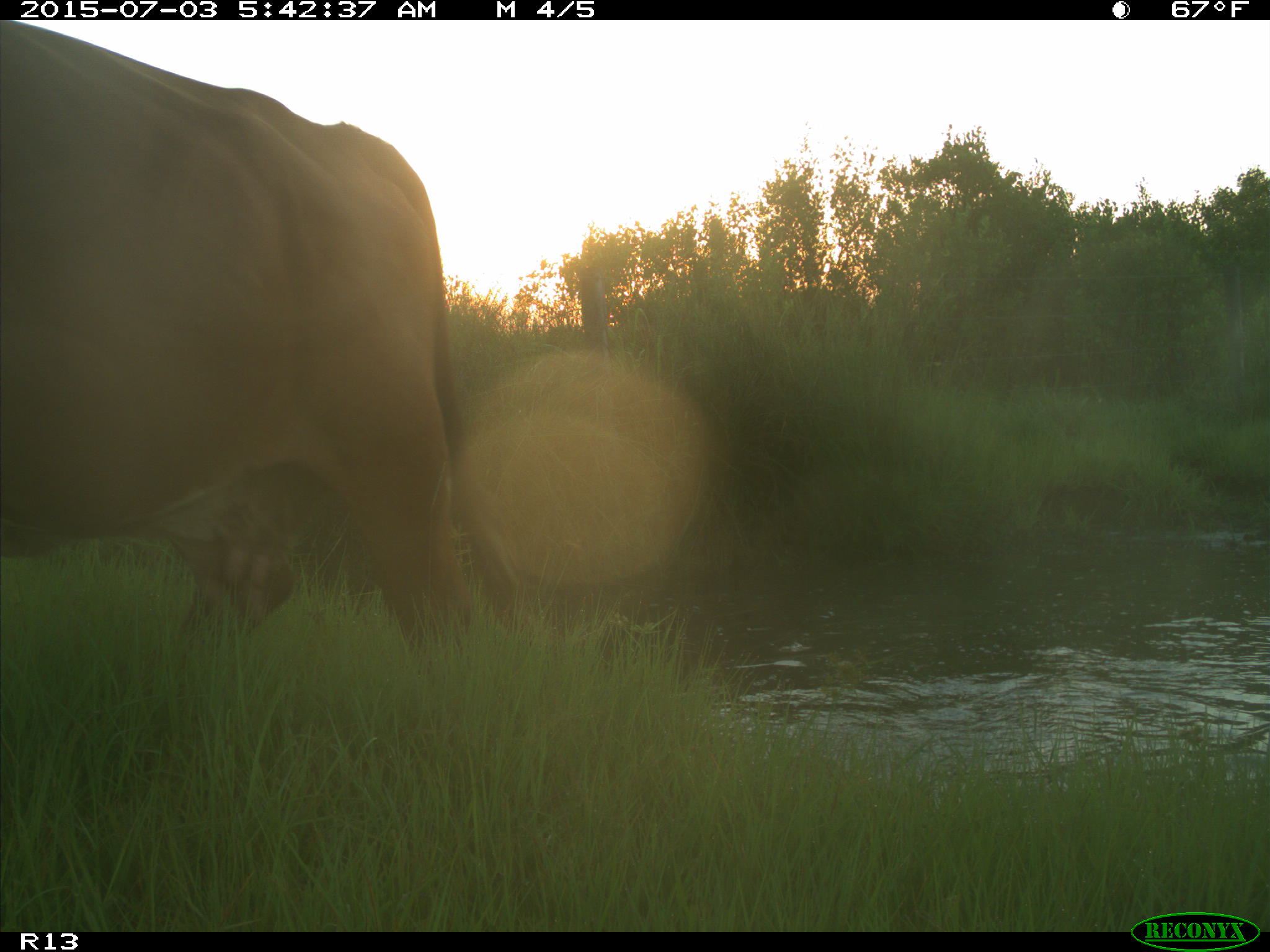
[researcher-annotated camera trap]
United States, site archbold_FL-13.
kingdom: Animalia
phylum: Chordata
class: Mammalia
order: Artiodactyla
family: Bovidae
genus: Bos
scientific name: Bos taurus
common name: domestic cow